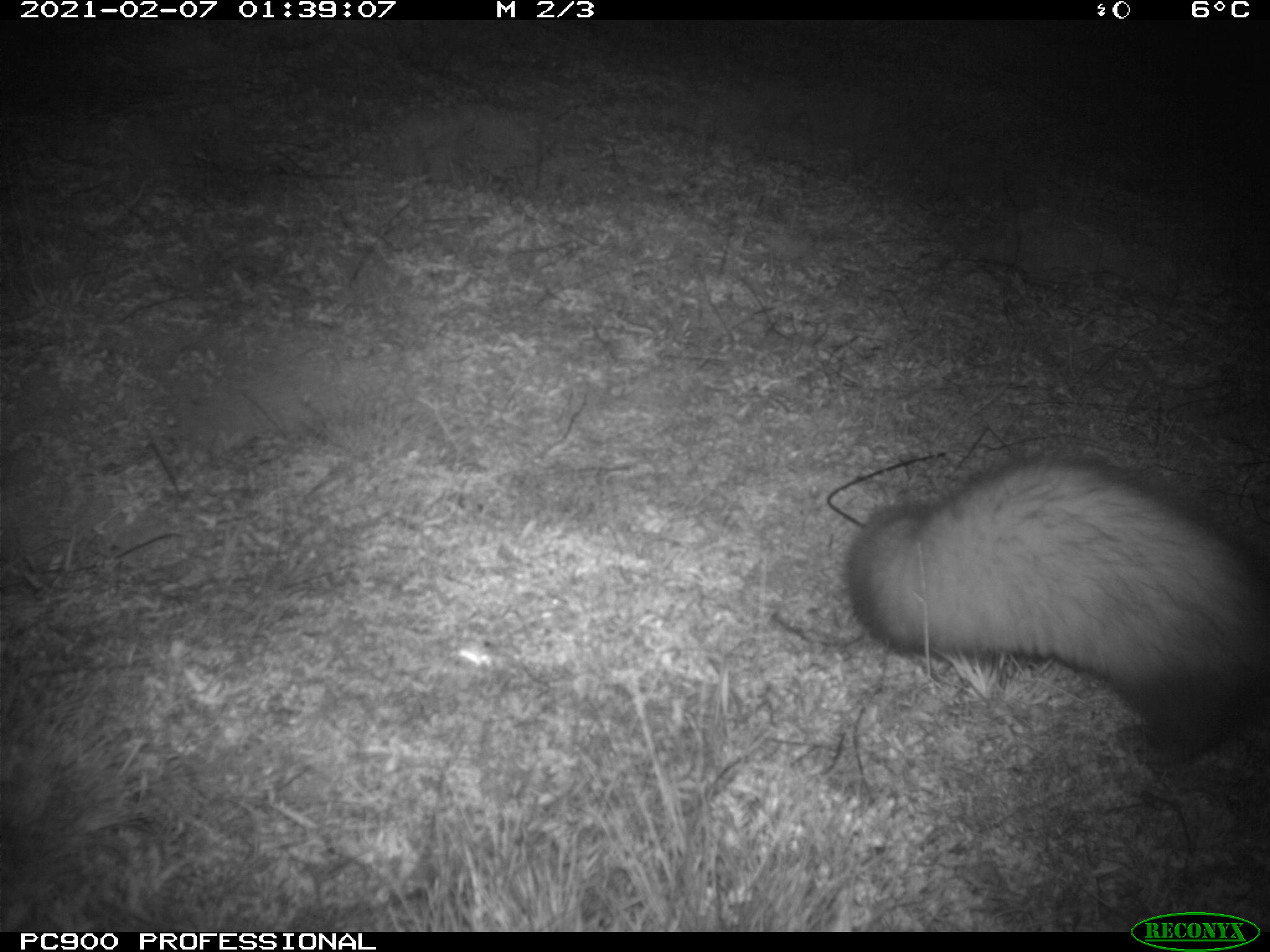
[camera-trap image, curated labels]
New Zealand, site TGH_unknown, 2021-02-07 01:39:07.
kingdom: Animalia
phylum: Chordata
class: Mammalia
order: Carnivora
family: Mustelidae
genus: Mustela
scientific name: Mustela furo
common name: ferret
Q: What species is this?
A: Ferret (Mustela furo).